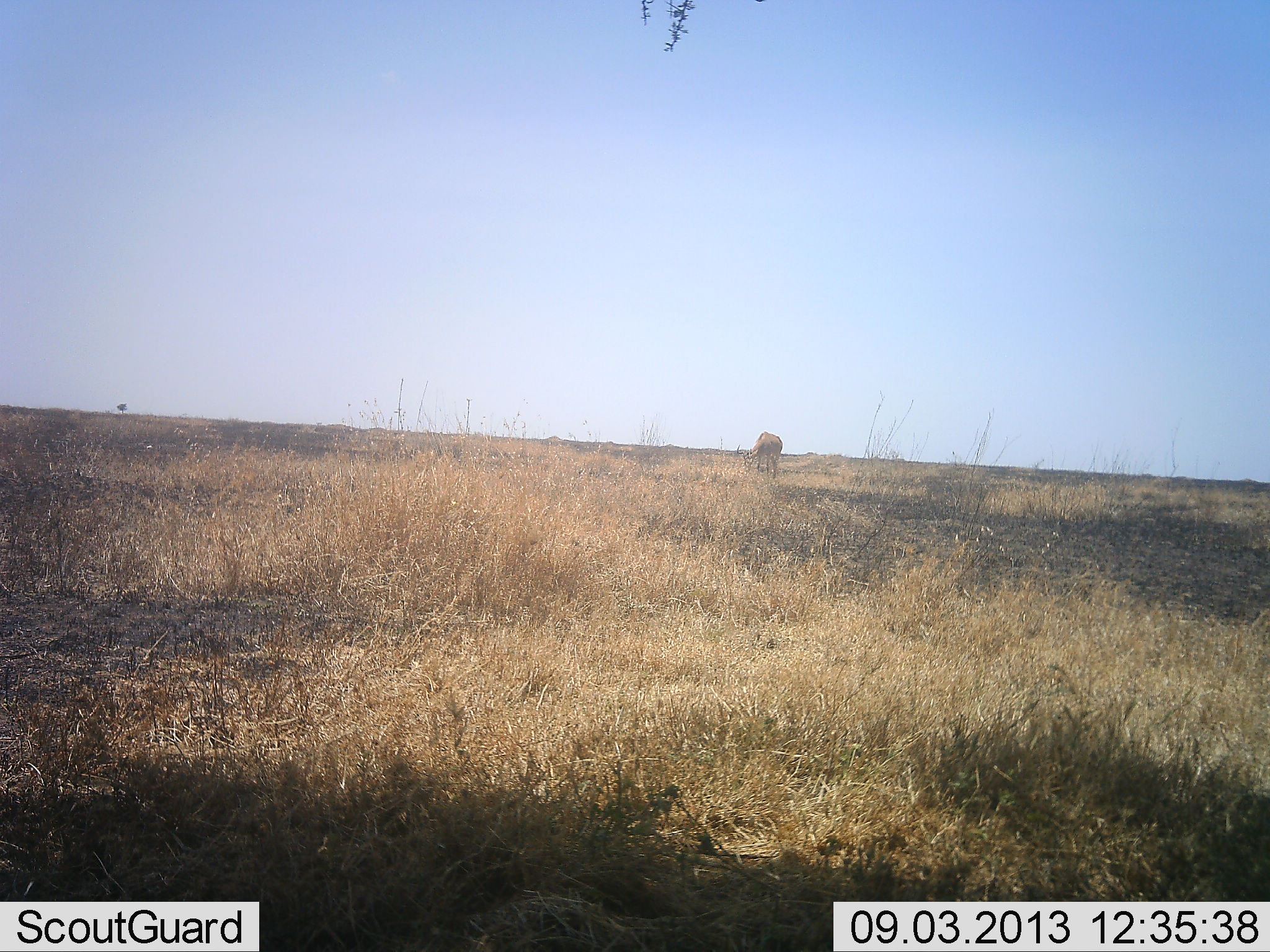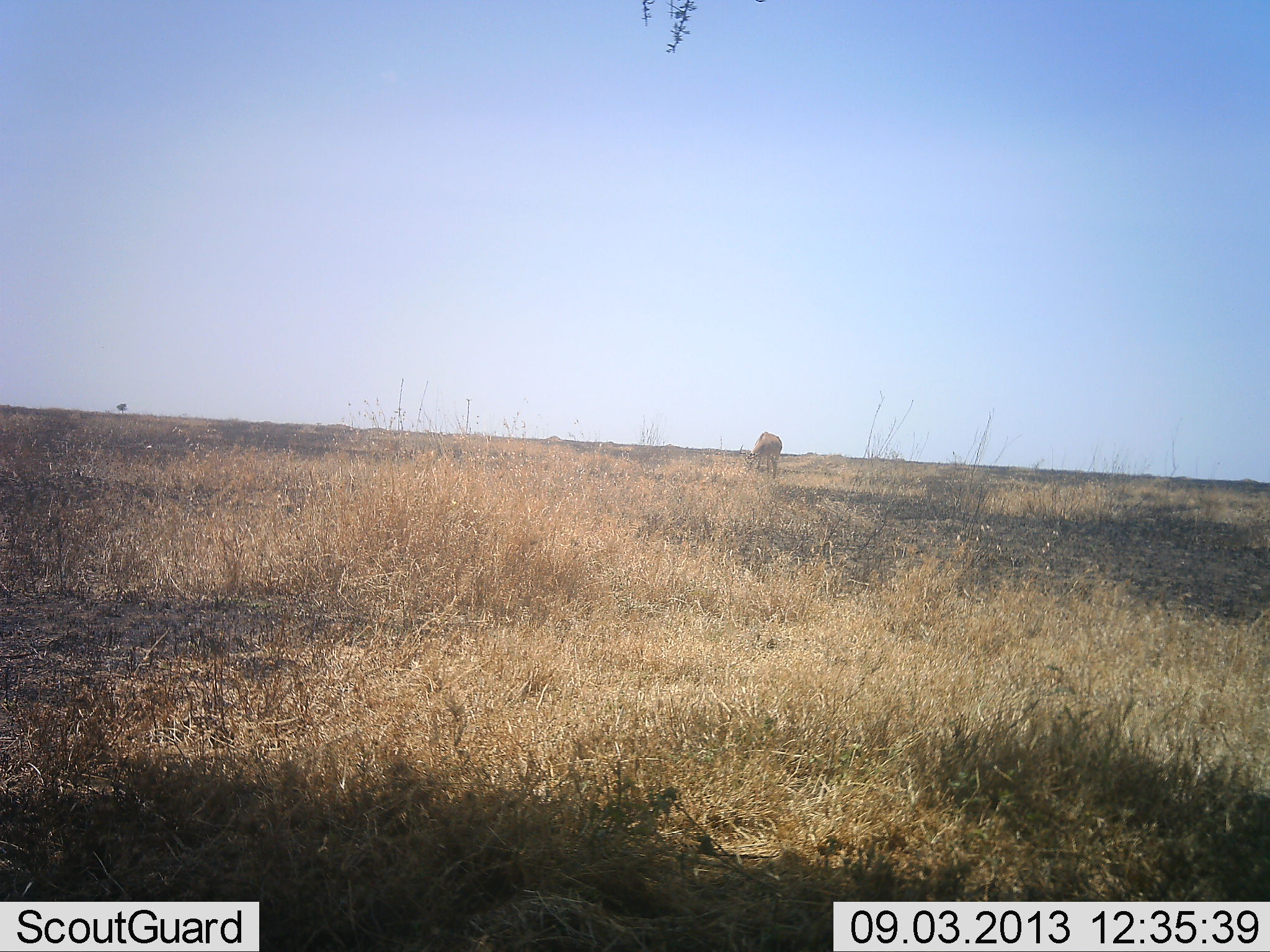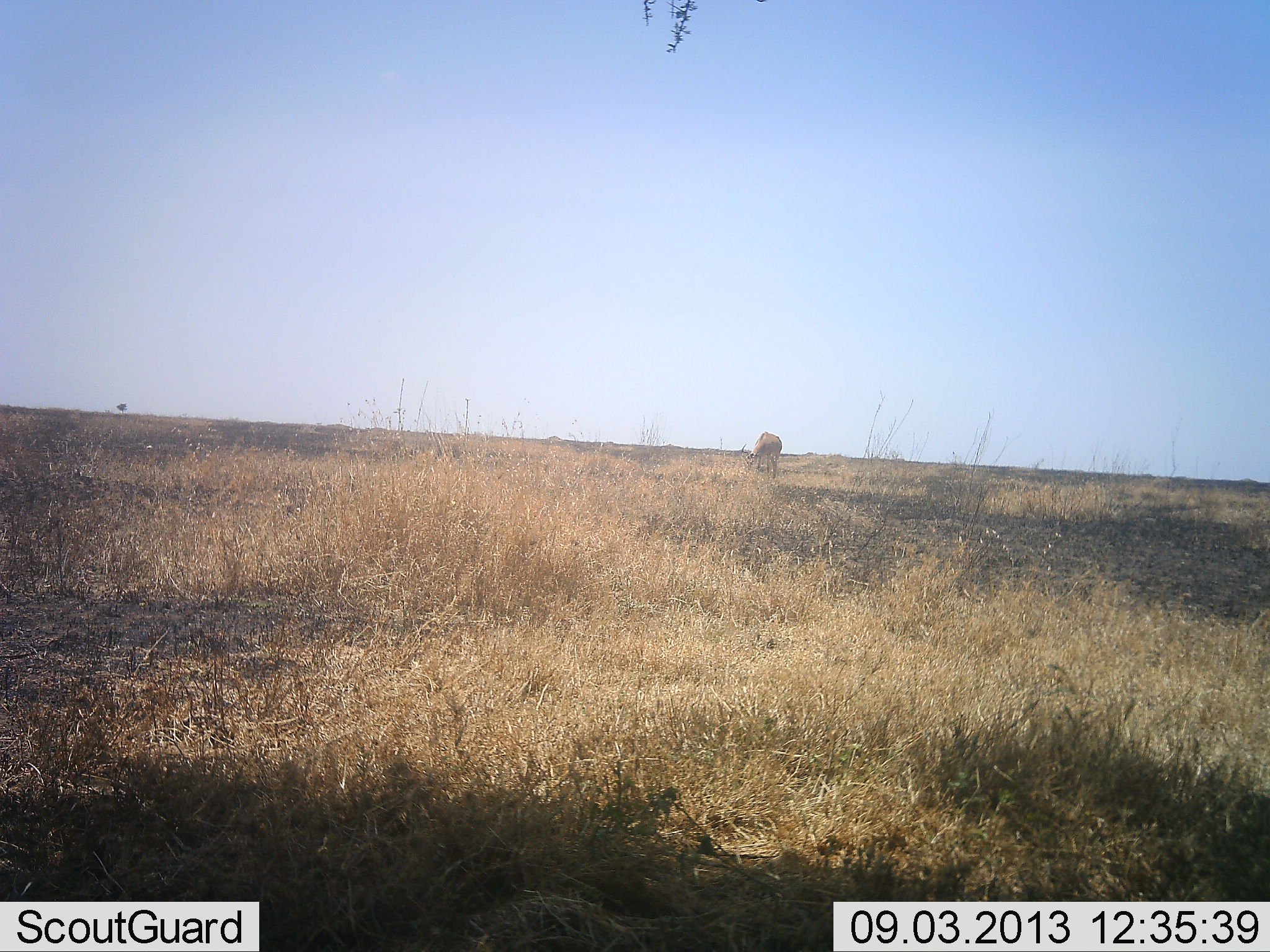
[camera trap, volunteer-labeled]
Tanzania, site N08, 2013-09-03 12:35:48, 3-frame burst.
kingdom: Animalia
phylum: Chordata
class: Mammalia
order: Artiodactyla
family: Bovidae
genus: Aepyceros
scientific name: Aepyceros melampus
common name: impala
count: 1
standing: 14%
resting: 0%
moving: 0%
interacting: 0%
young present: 0%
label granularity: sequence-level